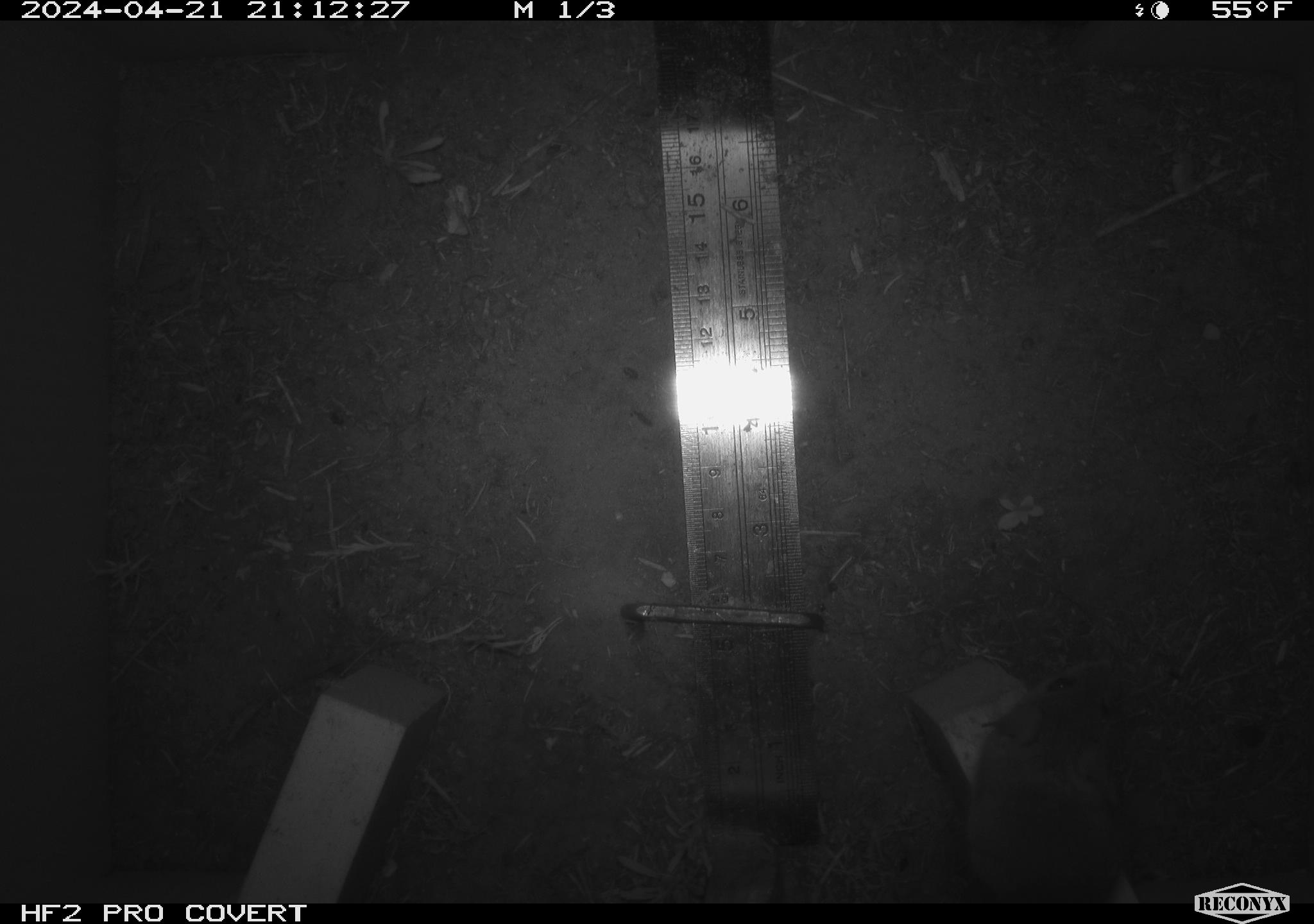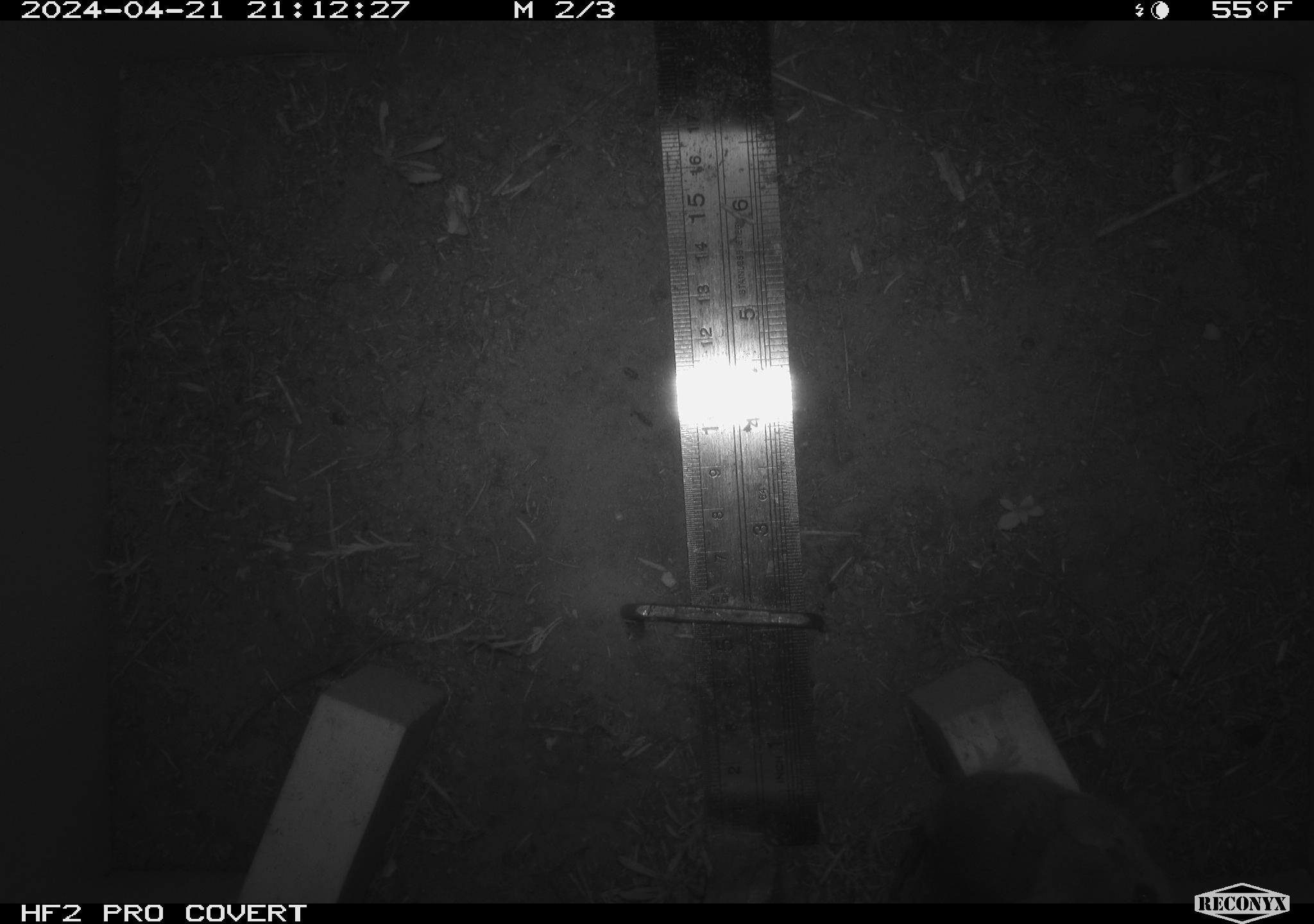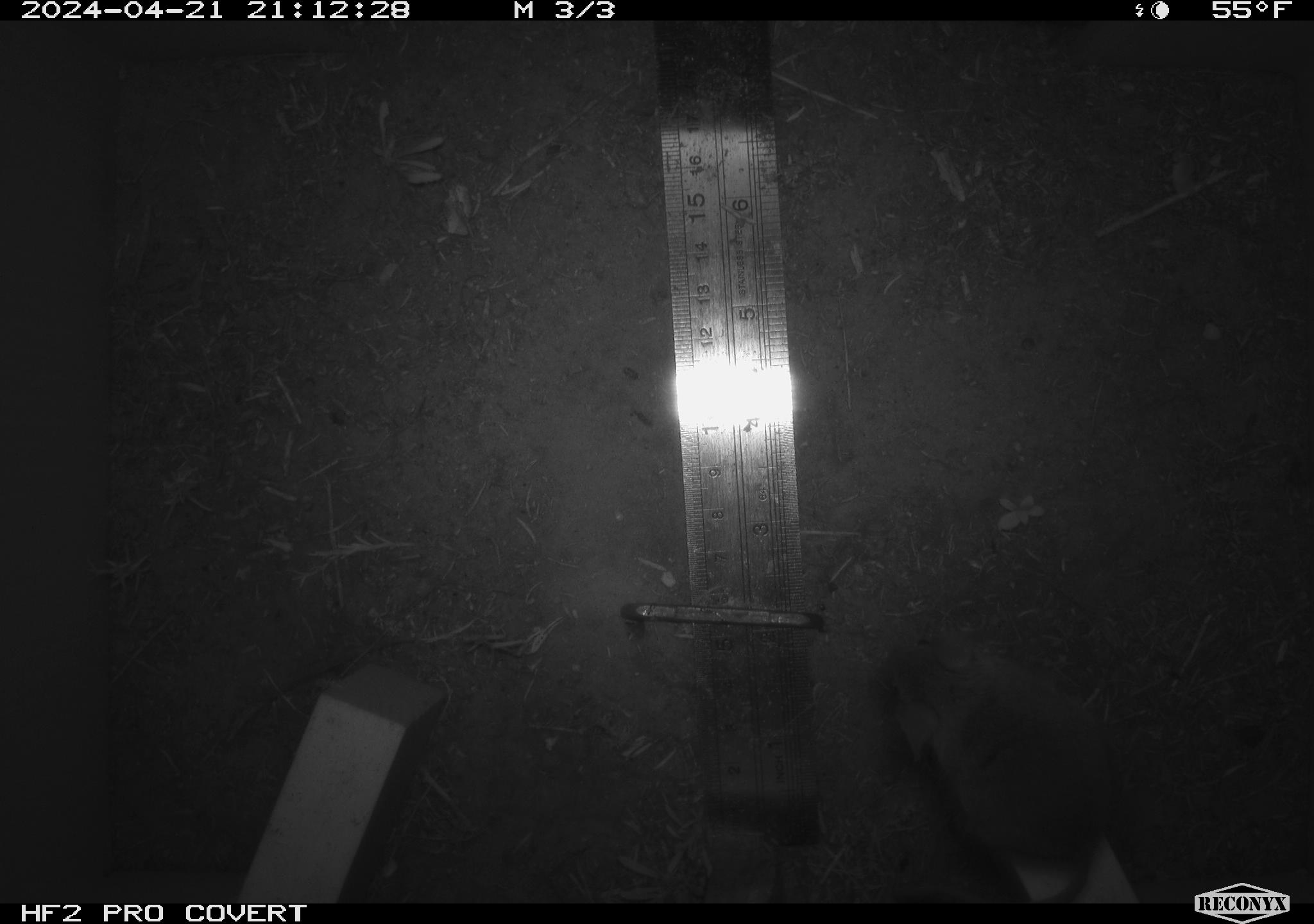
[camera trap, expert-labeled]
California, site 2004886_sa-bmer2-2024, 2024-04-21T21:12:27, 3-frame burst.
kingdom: Animalia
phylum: Chordata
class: Mammalia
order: Rodentia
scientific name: Rodentia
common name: mouse species